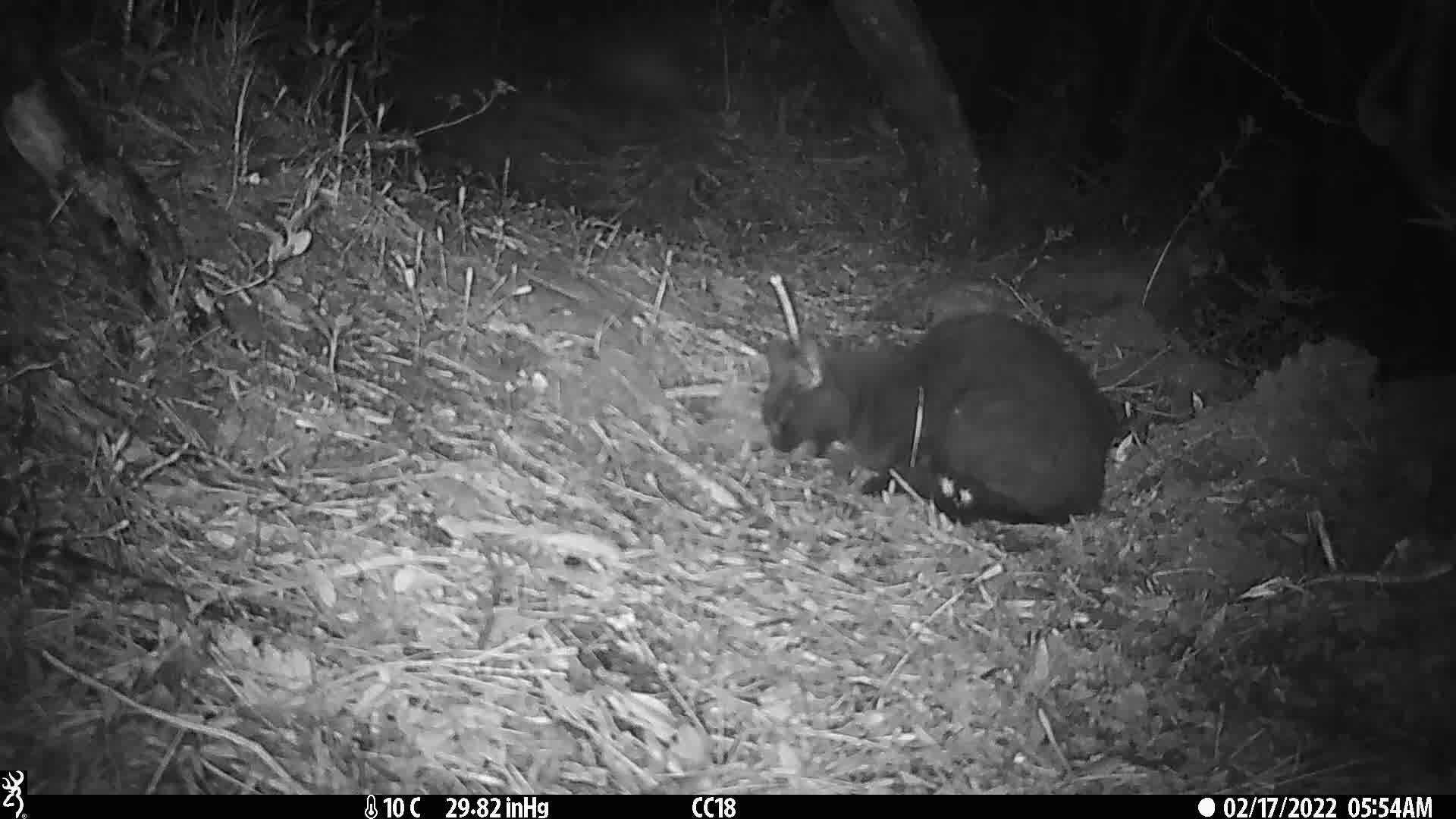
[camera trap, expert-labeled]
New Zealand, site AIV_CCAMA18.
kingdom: Animalia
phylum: Chordata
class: Mammalia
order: Carnivora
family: Felidae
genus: Felis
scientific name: Felis catus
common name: domestic cat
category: cat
Cat (domestic cat) (Felis catus).